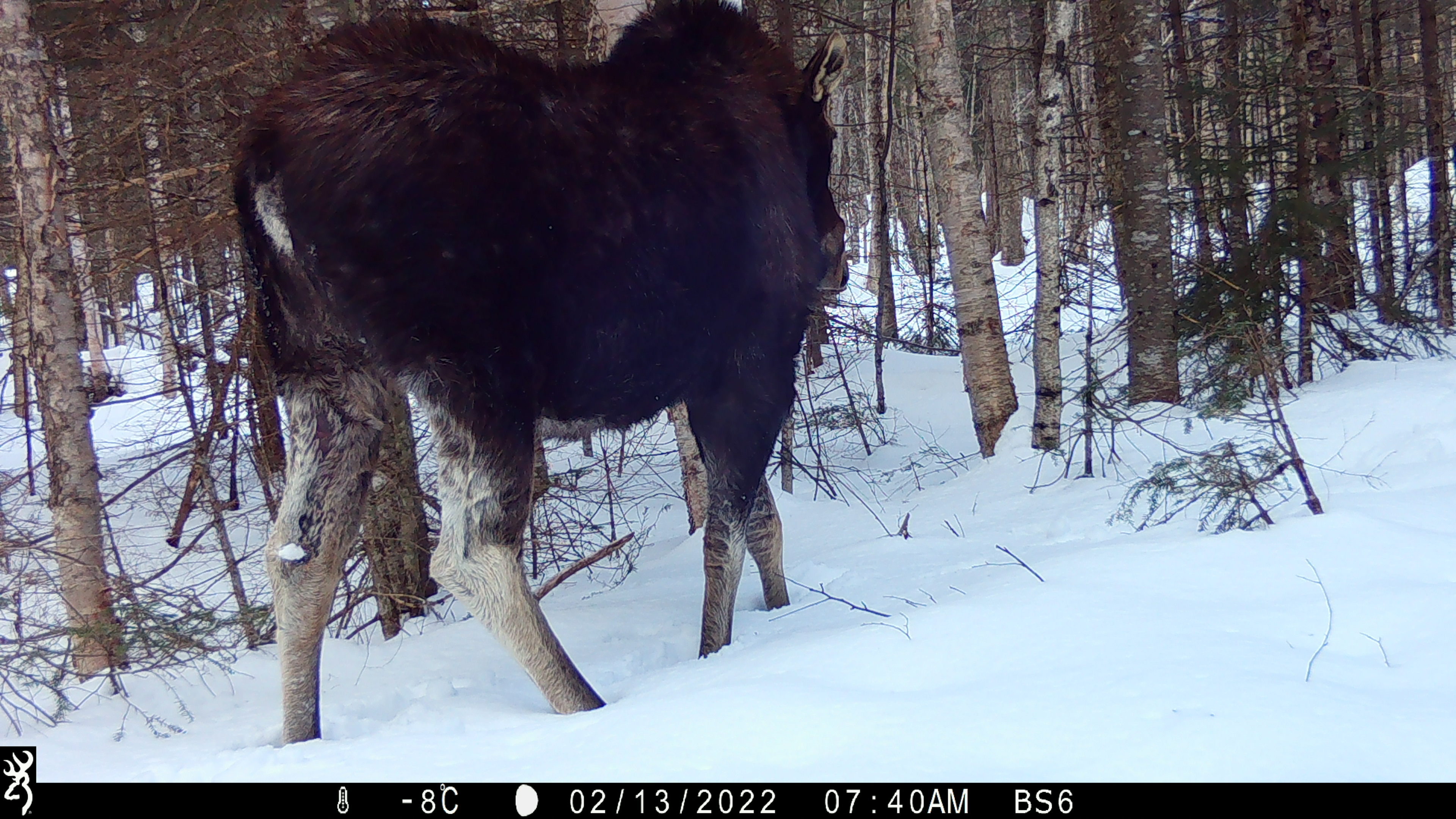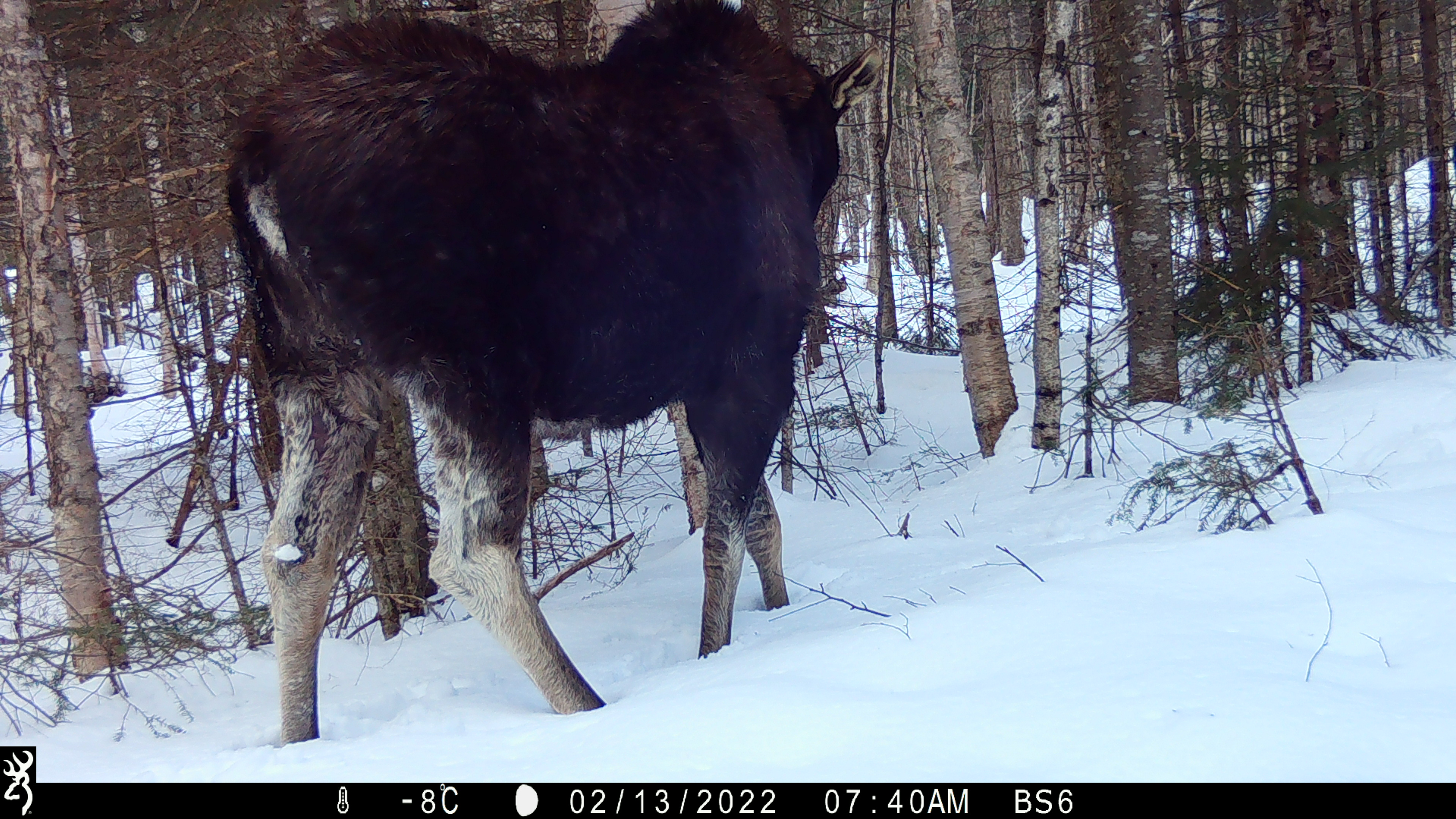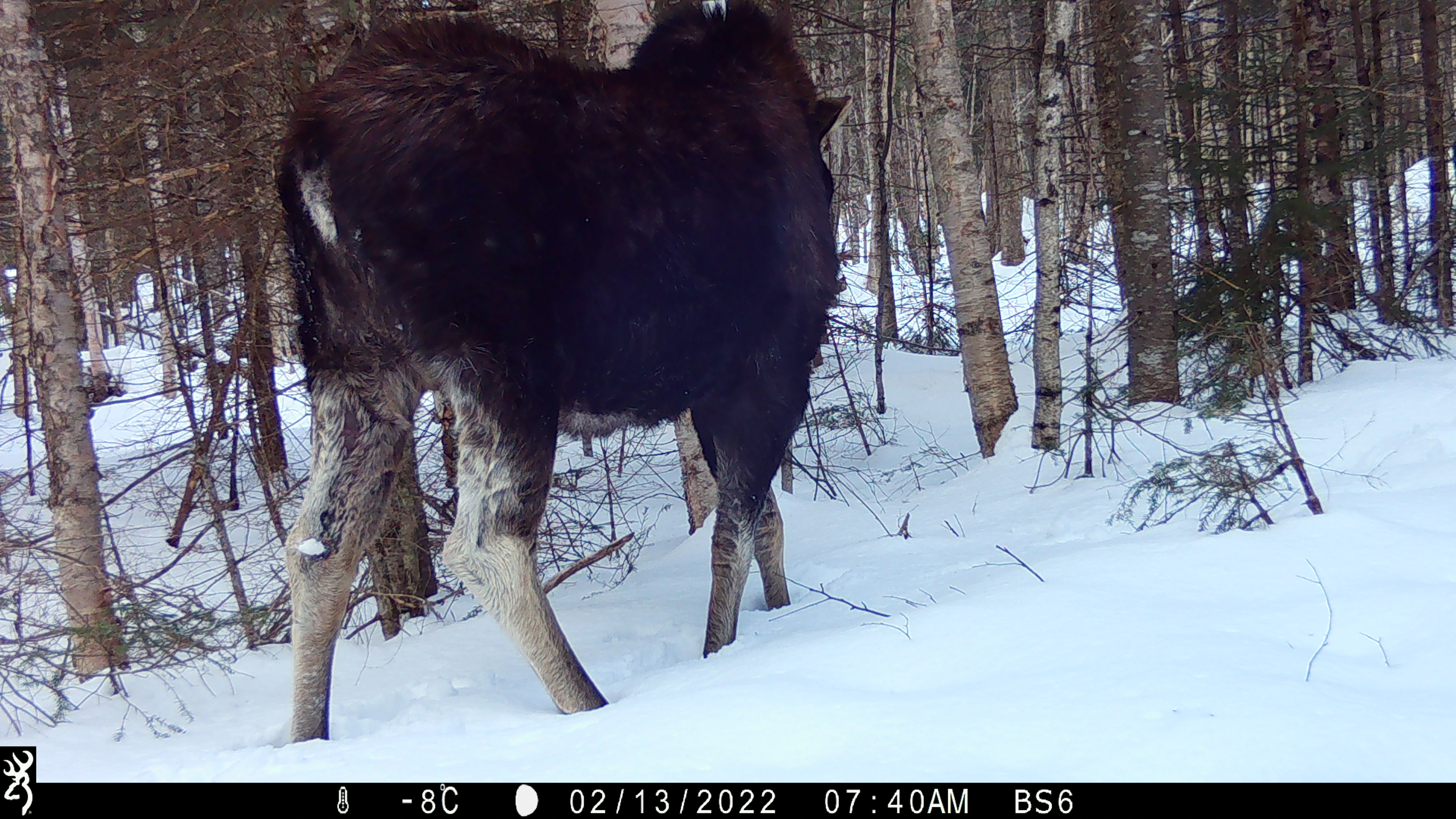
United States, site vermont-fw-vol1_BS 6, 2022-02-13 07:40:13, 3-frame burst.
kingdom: Animalia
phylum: Chordata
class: Mammalia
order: Artiodactyla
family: Cervidae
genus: Alces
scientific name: Alces alces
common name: moose